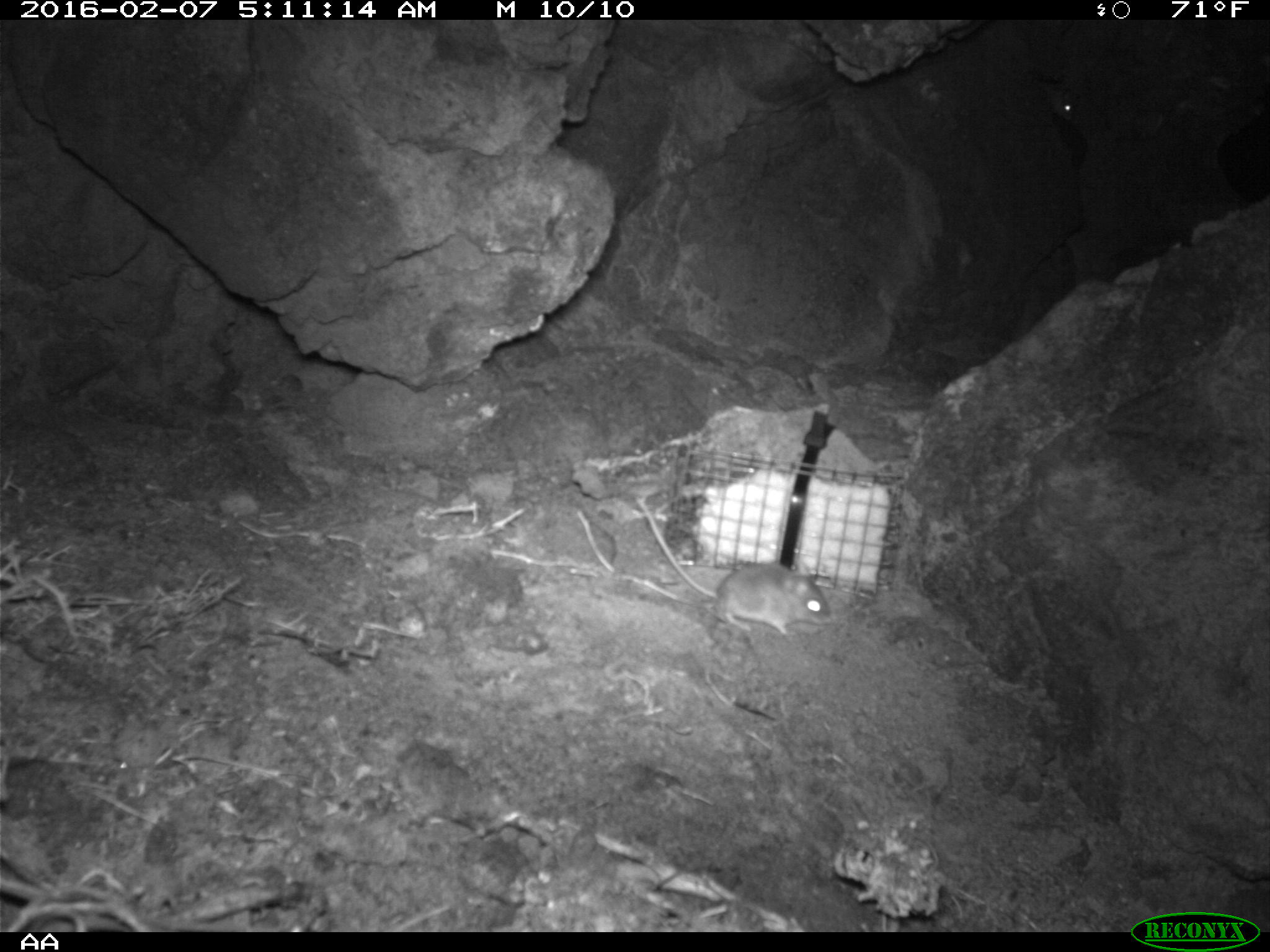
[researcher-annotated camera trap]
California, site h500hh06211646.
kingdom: Animalia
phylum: Chordata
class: Mammalia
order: Rodentia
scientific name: Rodentia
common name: rodent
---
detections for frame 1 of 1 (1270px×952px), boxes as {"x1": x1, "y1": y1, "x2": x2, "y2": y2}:
rodent: {"x1": 633, "y1": 495, "x2": 832, "y2": 633}; {"x1": 1033, "y1": 71, "x2": 1074, "y2": 120}